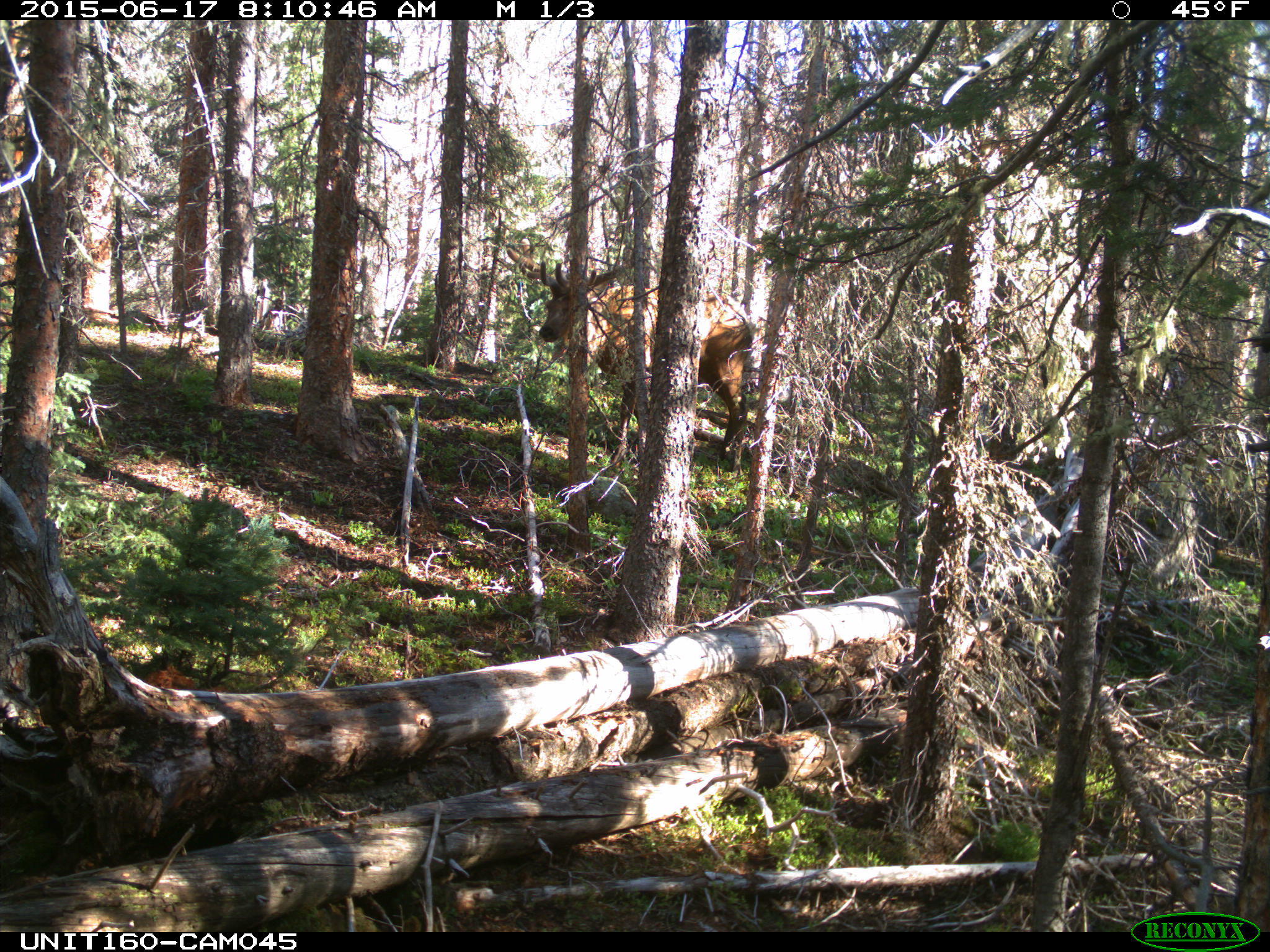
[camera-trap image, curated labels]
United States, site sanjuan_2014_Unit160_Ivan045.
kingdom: Animalia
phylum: Chordata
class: Mammalia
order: Artiodactyla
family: Cervidae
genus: Cervus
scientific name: Cervus elaphus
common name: red deer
Cervus elaphus (red deer).